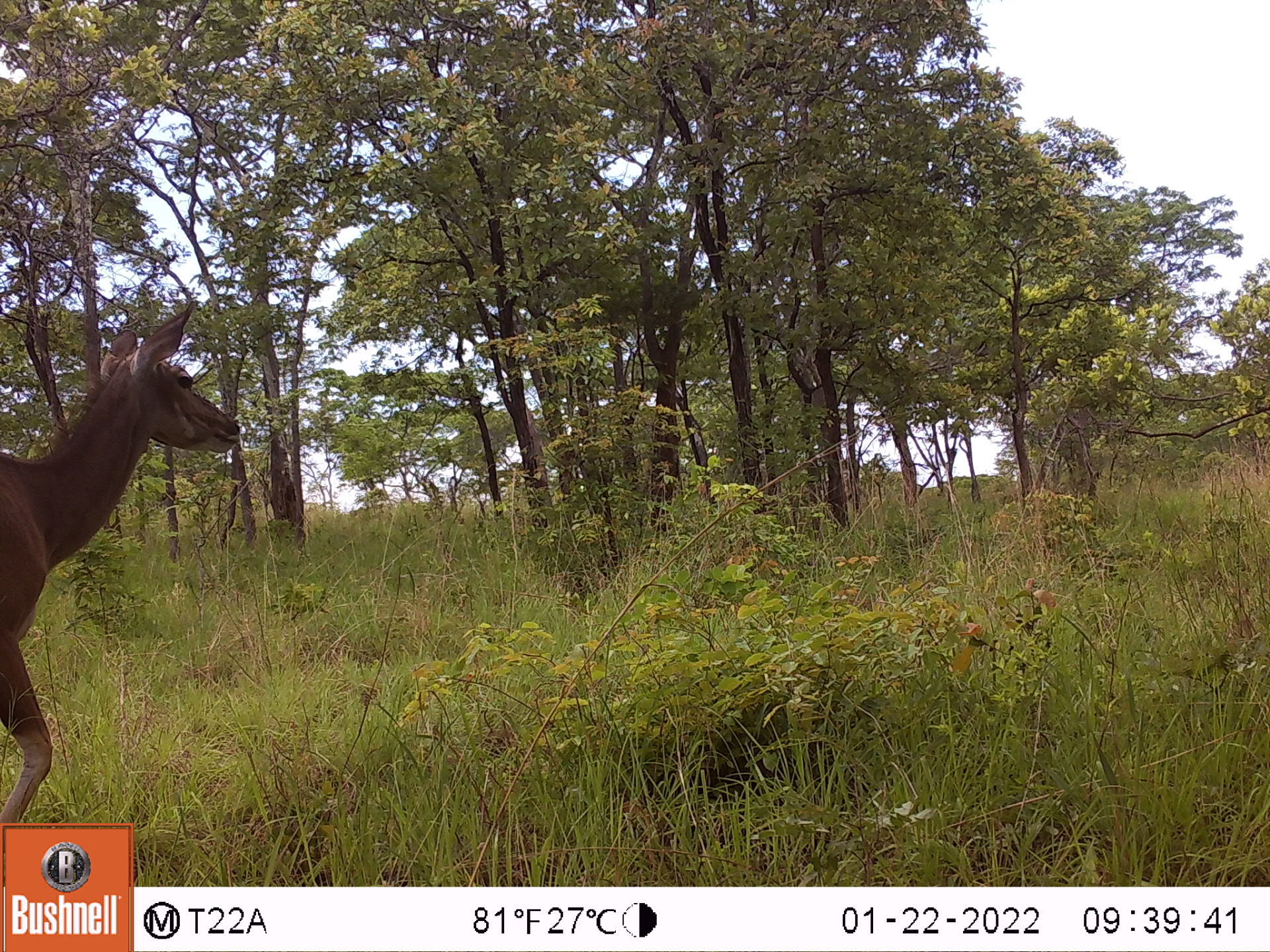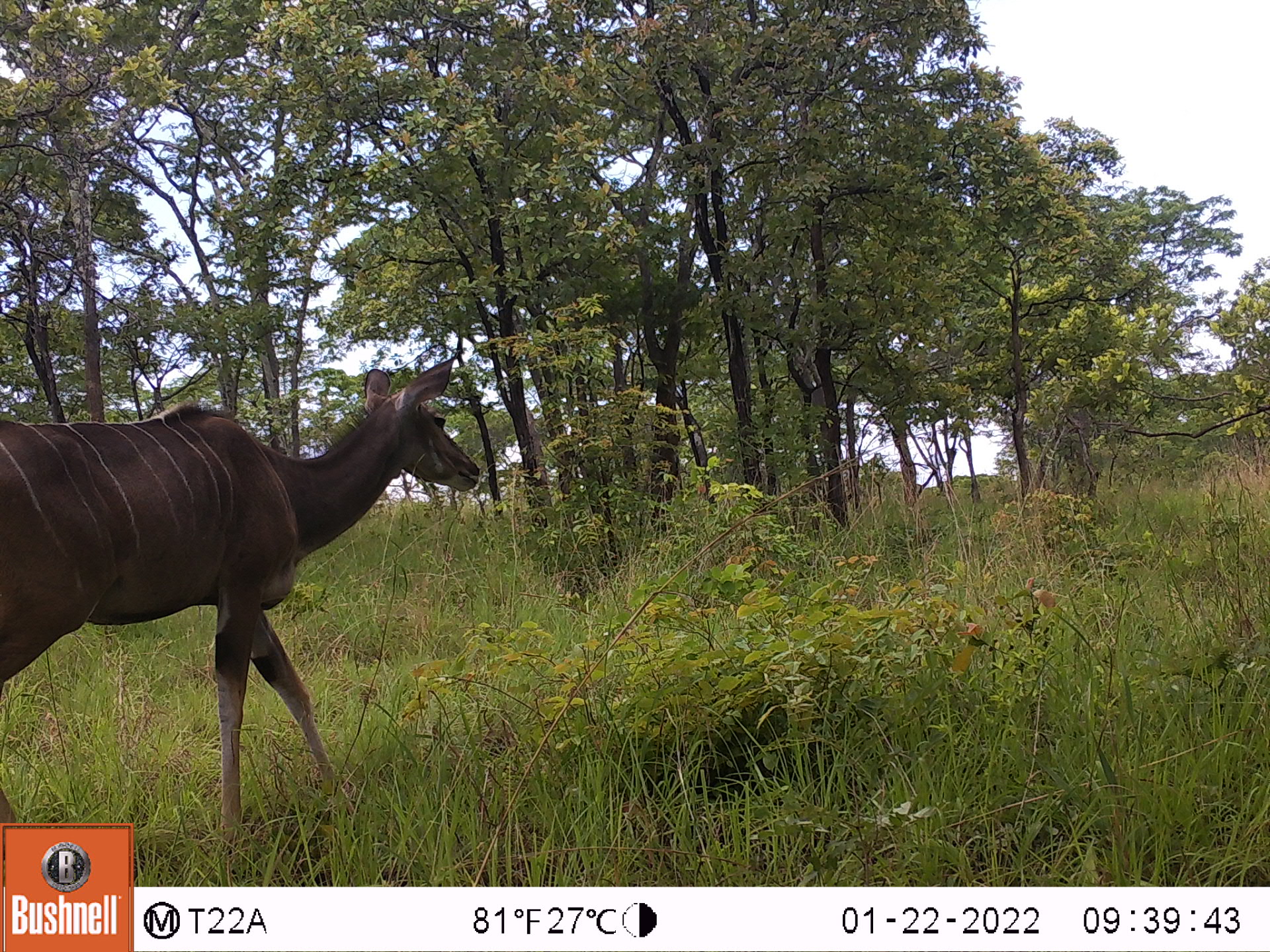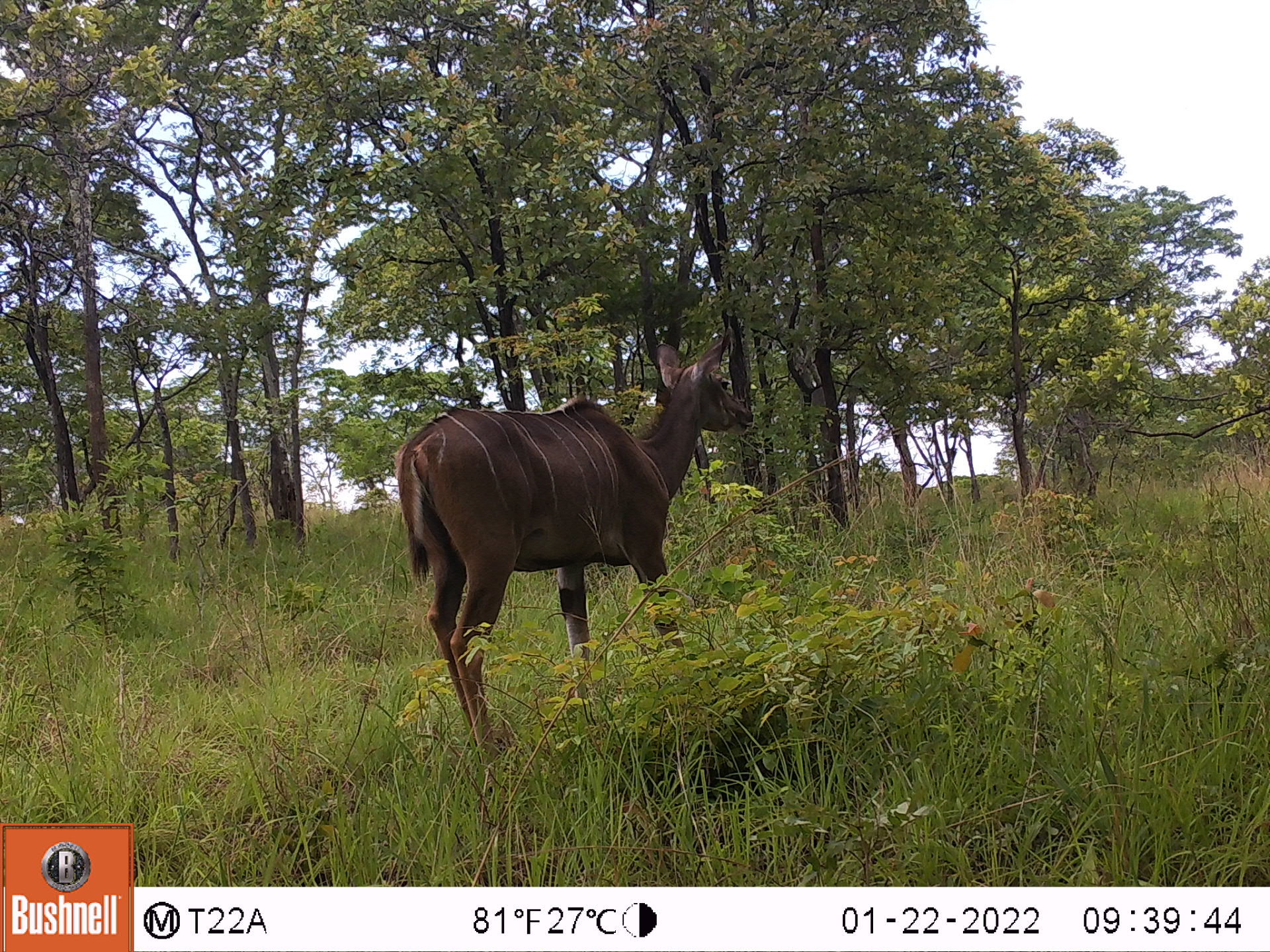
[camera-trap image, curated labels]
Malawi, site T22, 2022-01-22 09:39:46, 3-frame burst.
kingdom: Animalia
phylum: Chordata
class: Mammalia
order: Artiodactyla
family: Bovidae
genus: Tragelaphus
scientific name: Tragelaphus strepsiceros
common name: greater kudu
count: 1